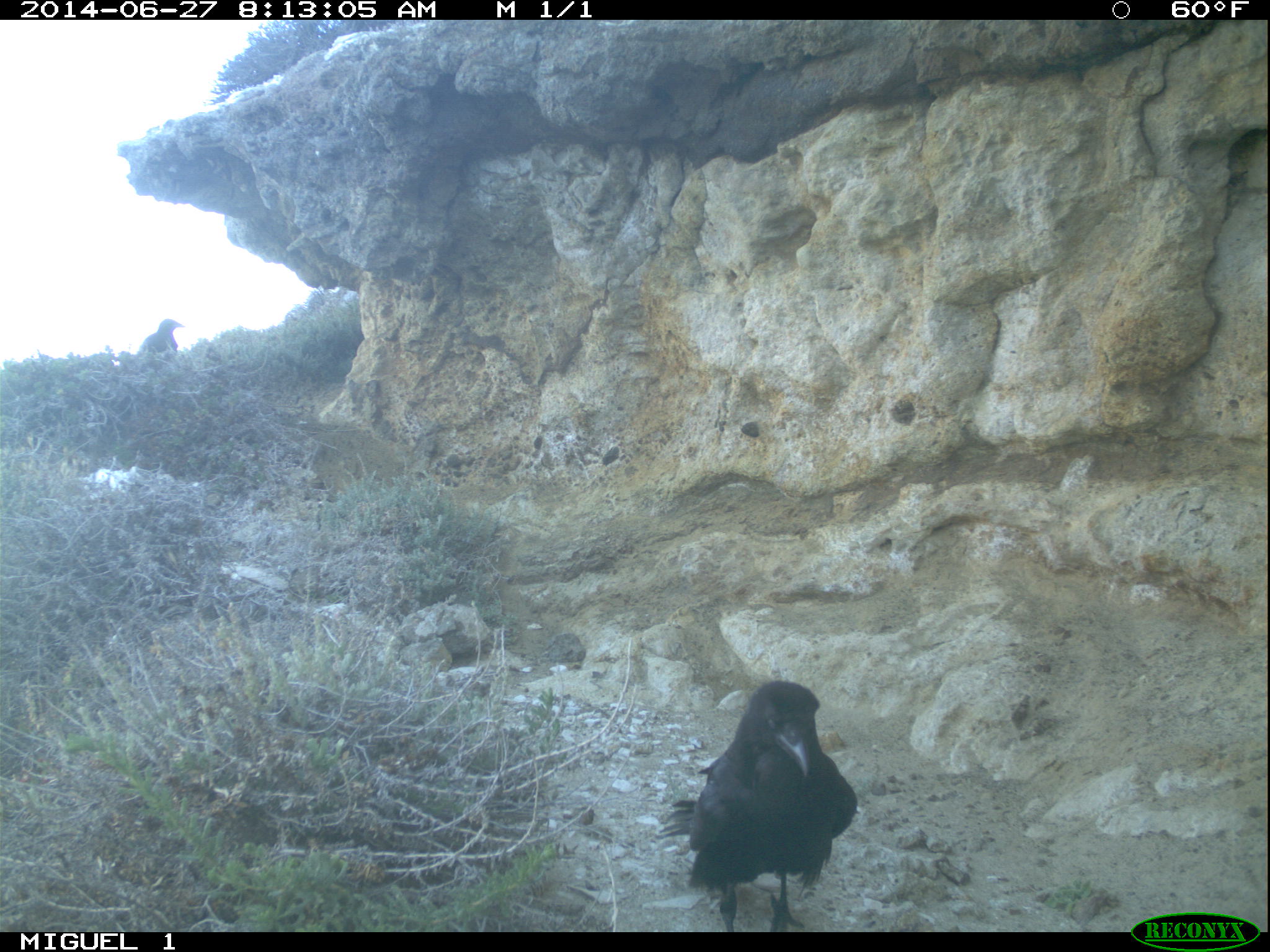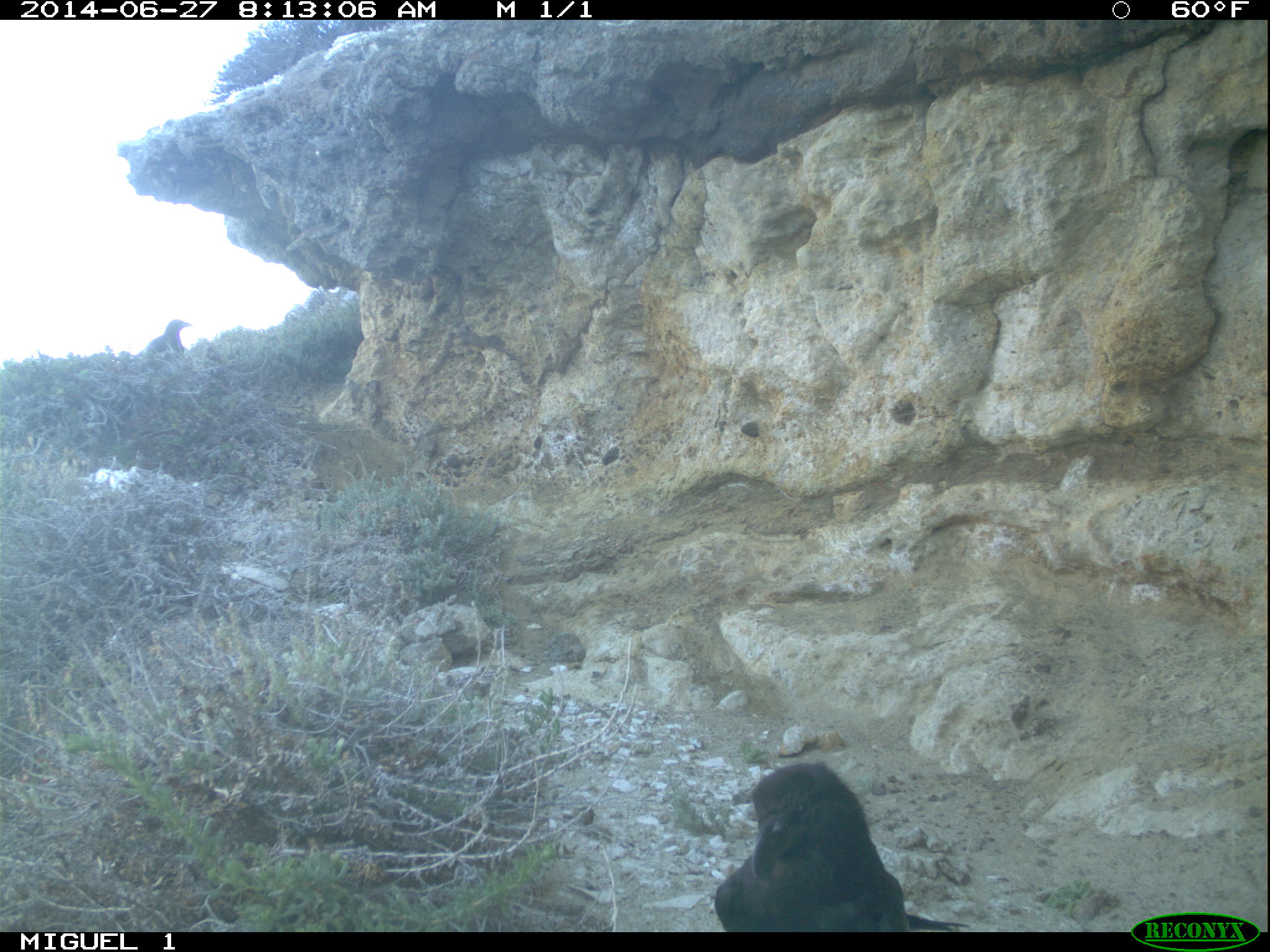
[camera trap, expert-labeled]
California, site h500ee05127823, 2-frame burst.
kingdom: Animalia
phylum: Chordata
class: Aves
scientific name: Aves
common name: bird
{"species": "bird (Aves)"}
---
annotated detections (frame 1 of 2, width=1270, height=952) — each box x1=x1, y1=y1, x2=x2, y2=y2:
bird: x1=659, y1=680, x2=857, y2=932; x1=136, y1=318, x2=185, y2=354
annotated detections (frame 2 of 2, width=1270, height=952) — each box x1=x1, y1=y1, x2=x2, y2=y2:
bird: x1=713, y1=762, x2=970, y2=932; x1=142, y1=319, x2=193, y2=352